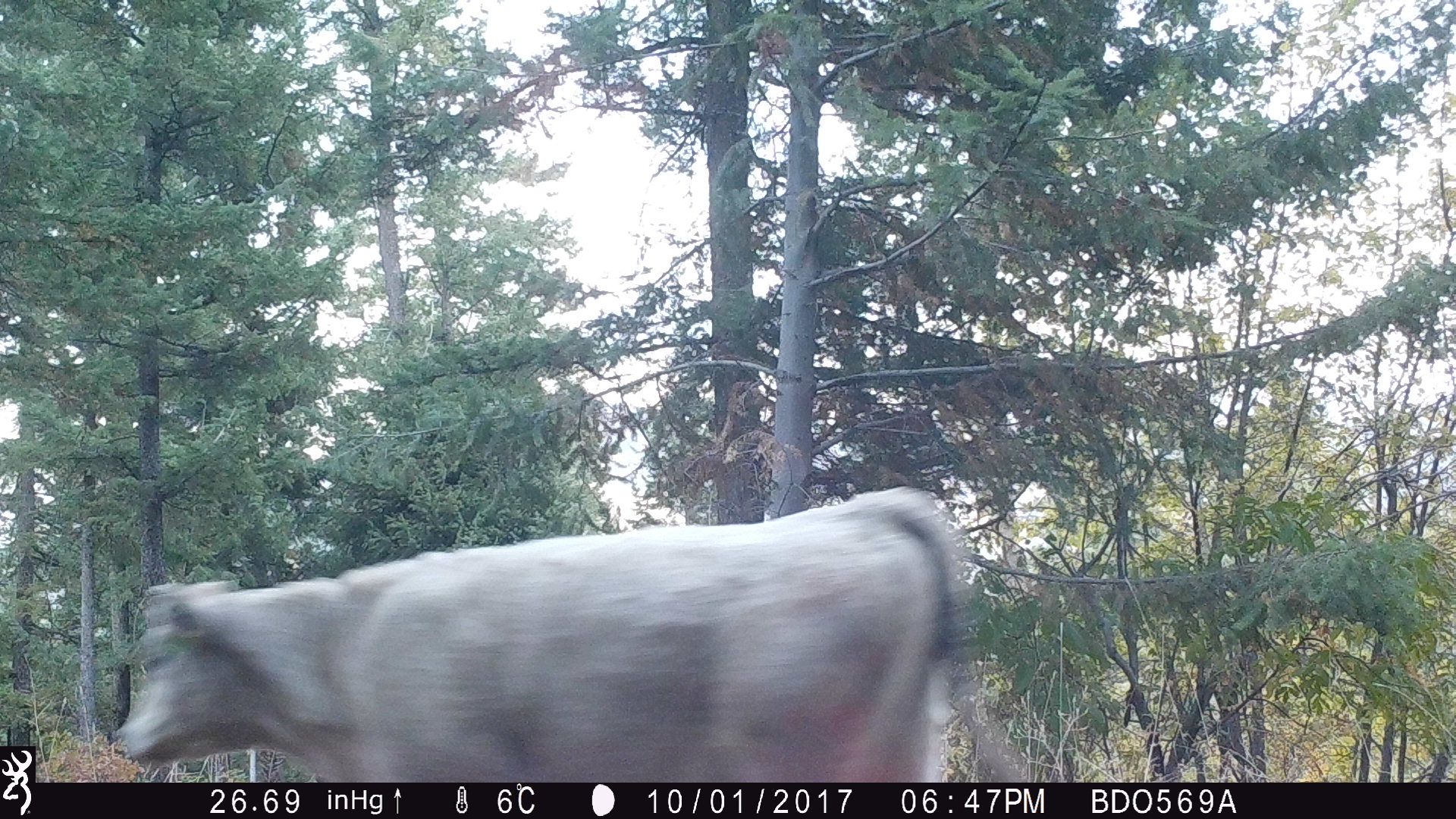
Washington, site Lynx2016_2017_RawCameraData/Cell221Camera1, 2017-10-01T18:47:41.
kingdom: Animalia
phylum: Chordata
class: Mammalia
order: Artiodactyla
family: Bovidae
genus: Bos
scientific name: Bos taurus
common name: domestic cattle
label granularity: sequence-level